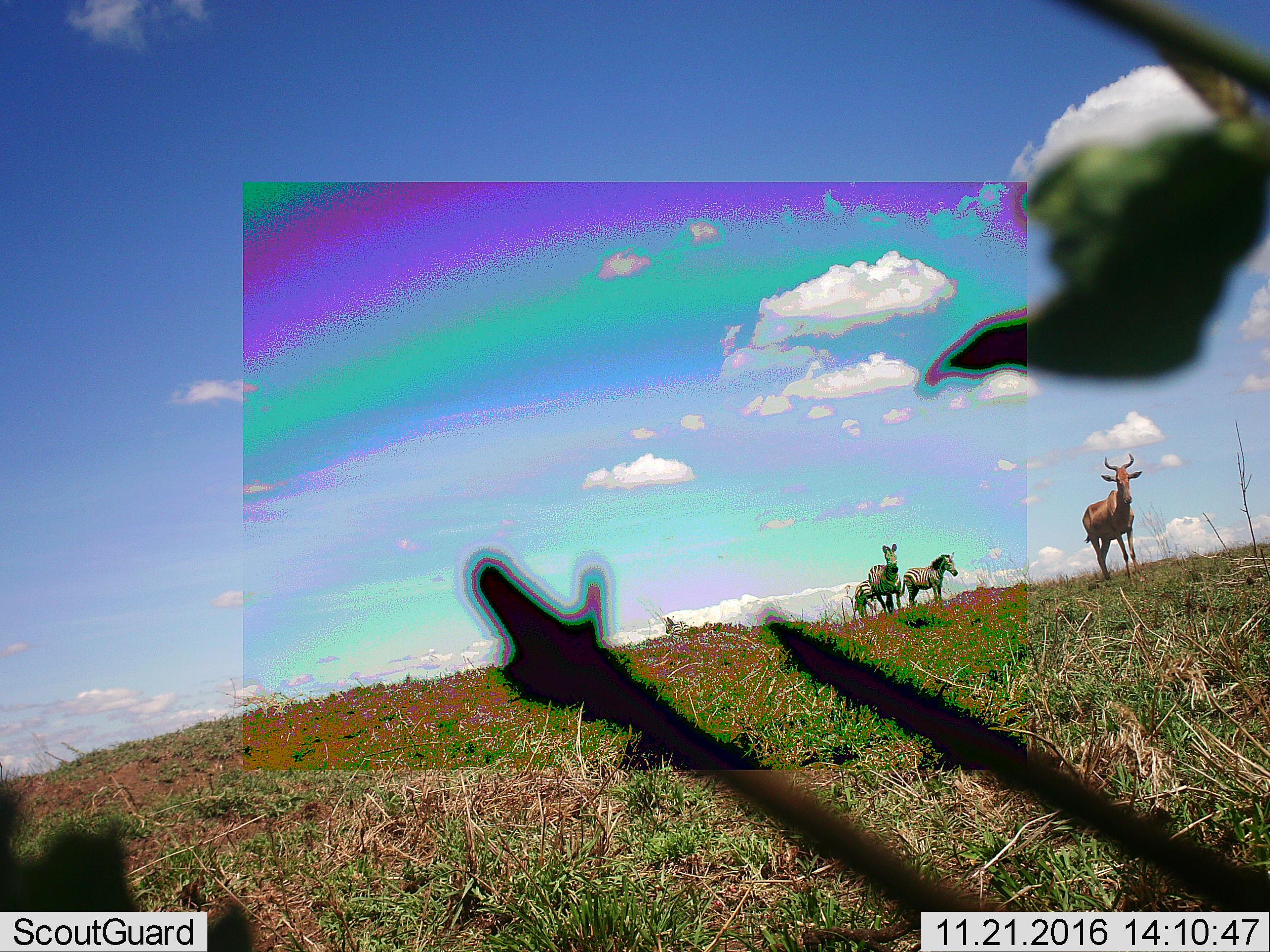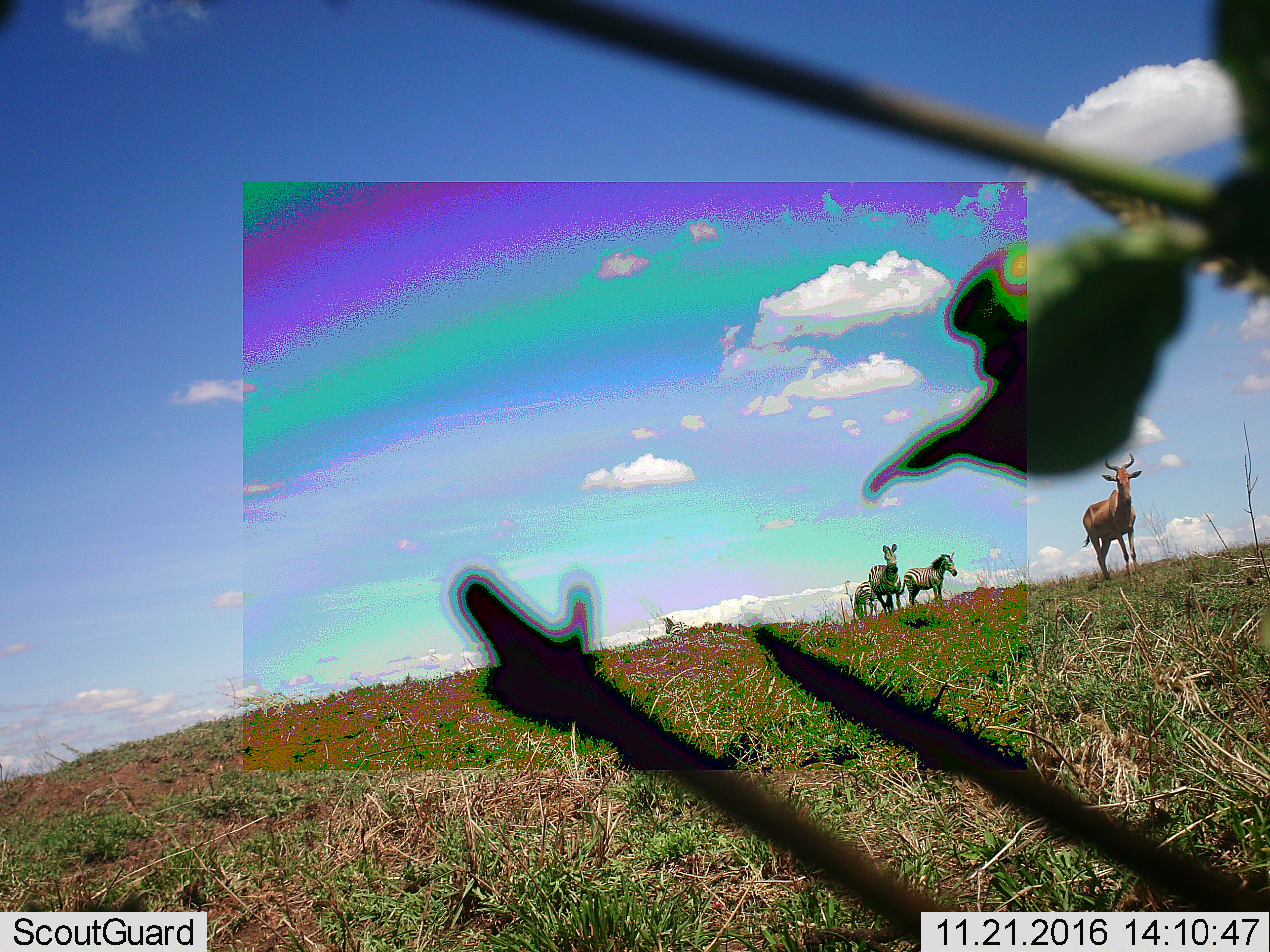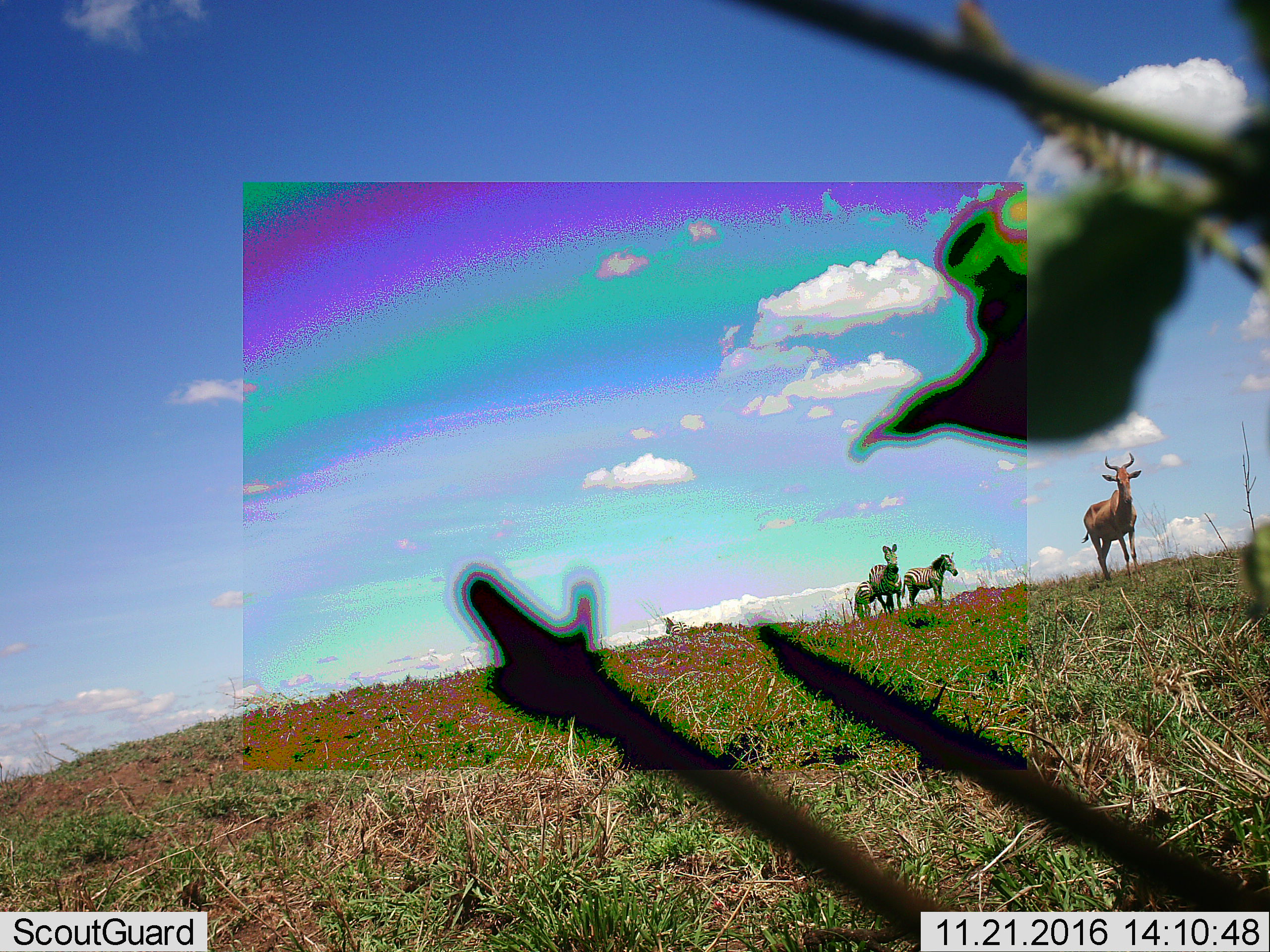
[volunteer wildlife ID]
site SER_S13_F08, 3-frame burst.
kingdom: Animalia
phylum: Chordata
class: Mammalia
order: Artiodactyla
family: Bovidae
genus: Alcelaphus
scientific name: Alcelaphus buselaphus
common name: hartebeest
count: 1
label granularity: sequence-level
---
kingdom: Animalia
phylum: Chordata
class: Mammalia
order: Perissodactyla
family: Equidae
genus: Equus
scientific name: Equus quagga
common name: plains zebra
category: zebraplains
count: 3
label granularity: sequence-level